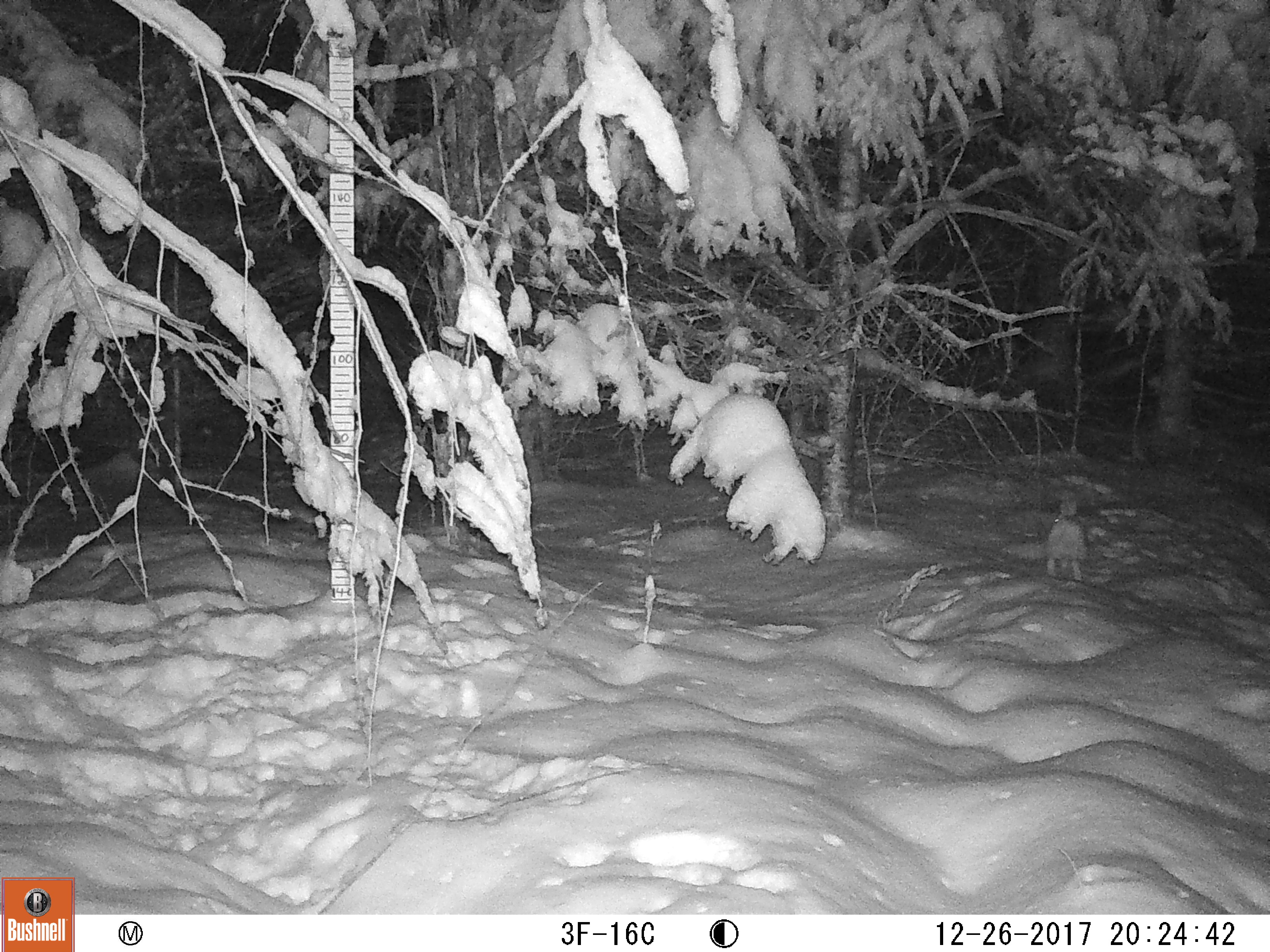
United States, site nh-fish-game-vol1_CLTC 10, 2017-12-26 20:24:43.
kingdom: Animalia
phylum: Chordata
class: Mammalia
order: Lagomorpha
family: Leporidae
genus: Lepus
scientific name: Lepus americanus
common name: snowshoe hare